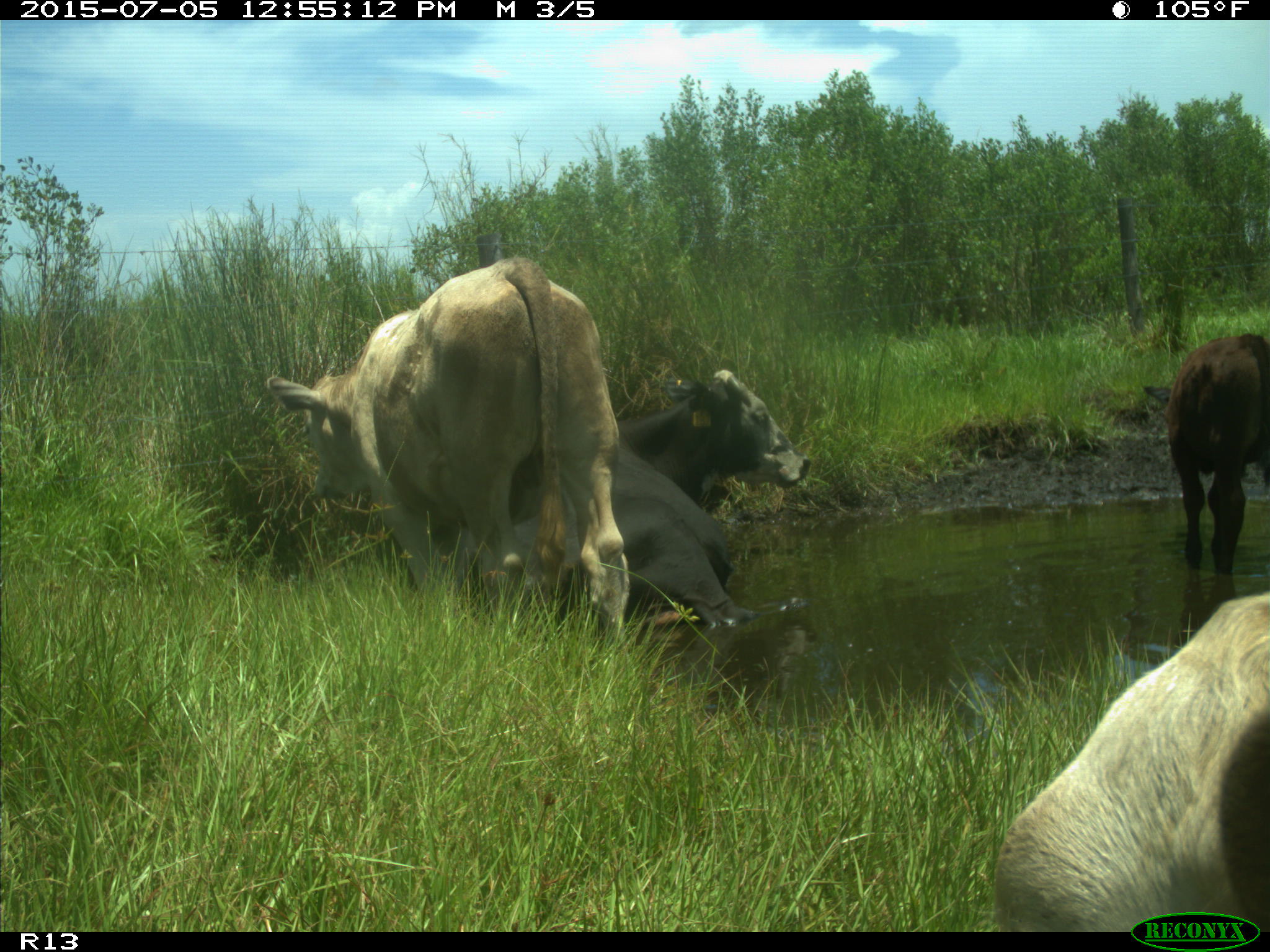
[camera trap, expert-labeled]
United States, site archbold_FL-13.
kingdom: Animalia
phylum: Chordata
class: Mammalia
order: Artiodactyla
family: Bovidae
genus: Bos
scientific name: Bos taurus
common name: domestic cow